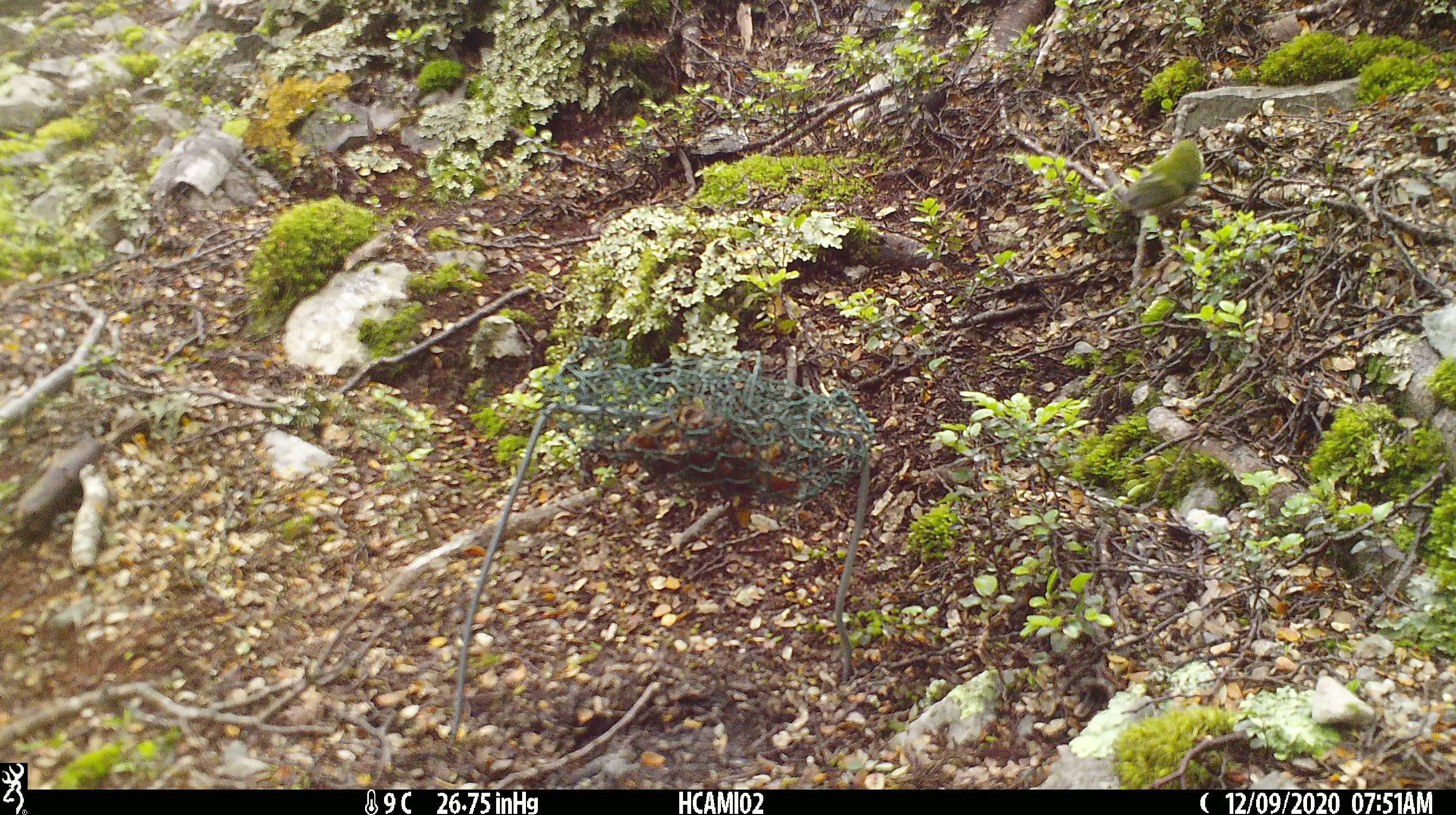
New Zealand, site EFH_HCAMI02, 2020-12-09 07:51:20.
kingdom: Animalia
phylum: Chordata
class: Aves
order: Passeriformes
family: Acanthisittidae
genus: Acanthisitta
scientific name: Acanthisitta chloris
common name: rifleman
Rifleman (Acanthisitta chloris).